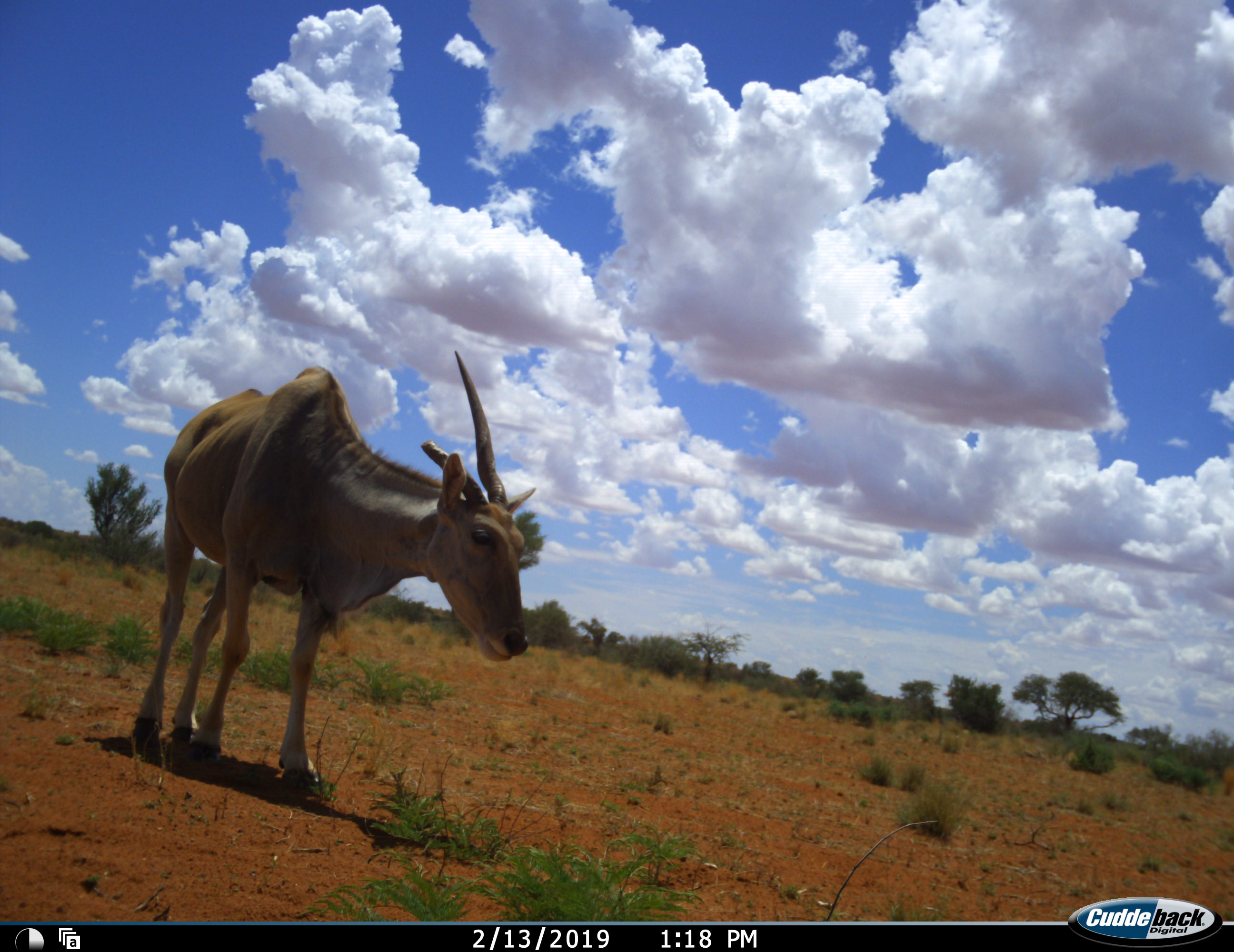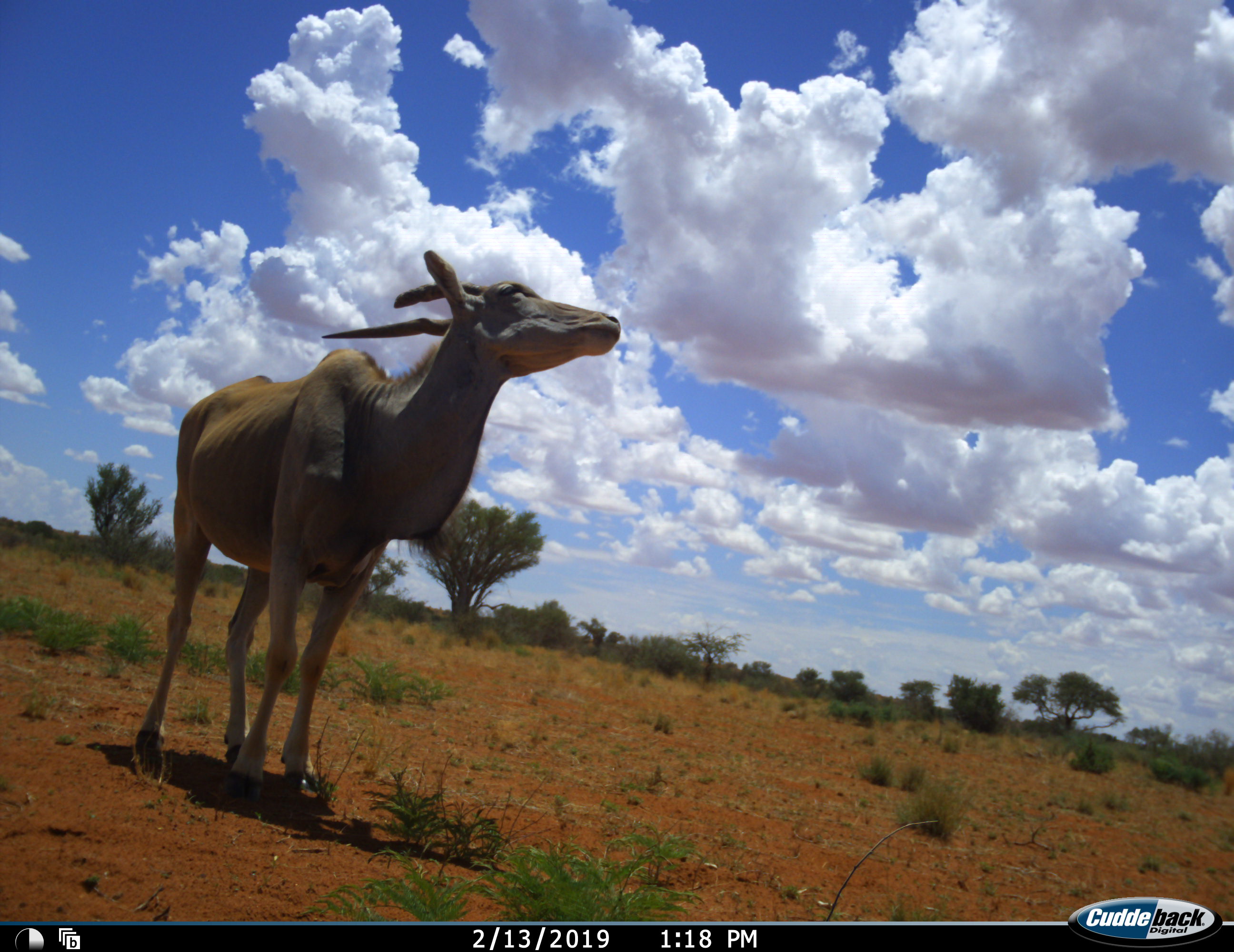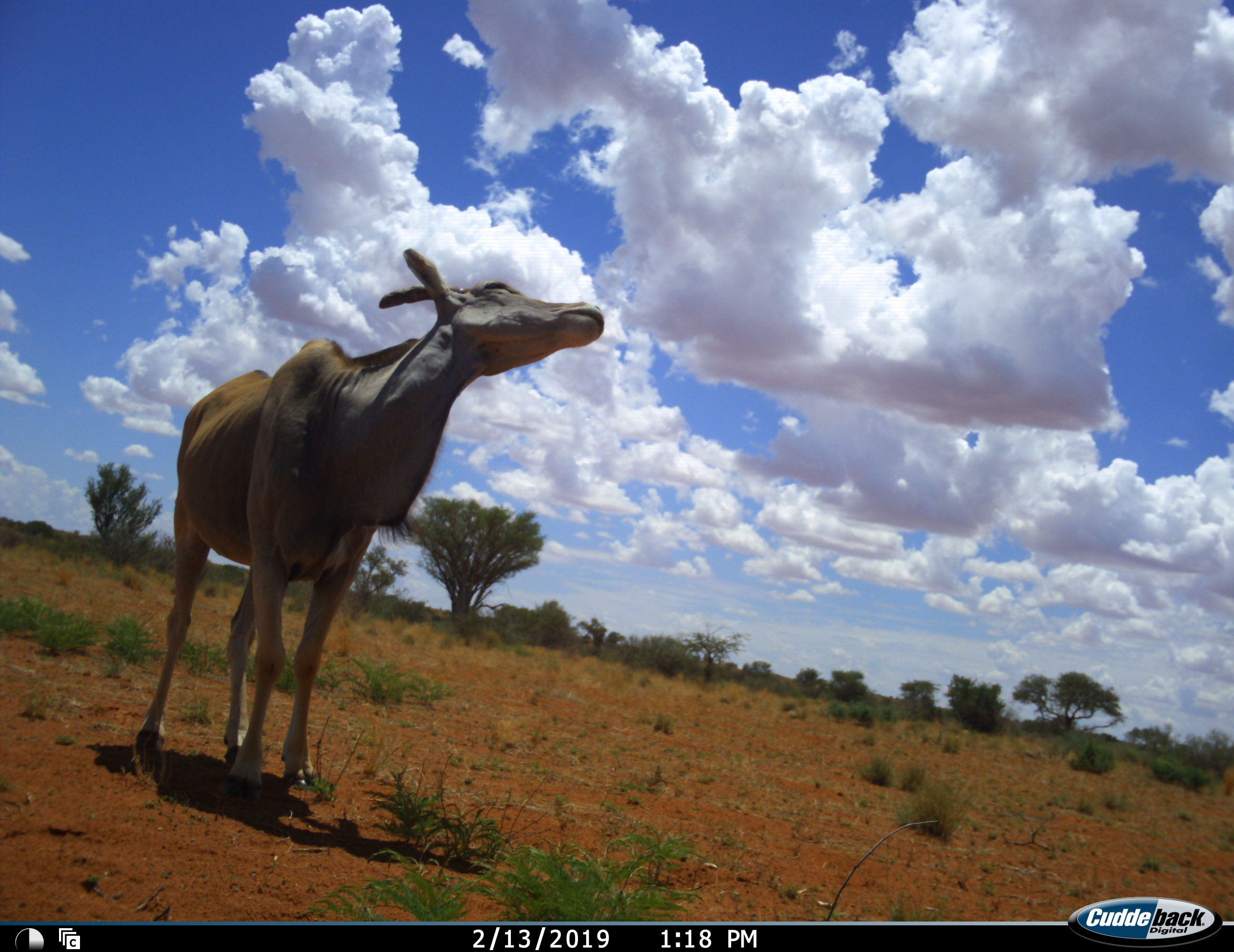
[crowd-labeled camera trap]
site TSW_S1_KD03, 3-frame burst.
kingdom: Animalia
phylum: Chordata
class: Mammalia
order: Artiodactyla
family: Bovidae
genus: Tragelaphus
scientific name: Tragelaphus oryx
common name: eland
Eland (Tragelaphus oryx), count 1. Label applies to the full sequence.